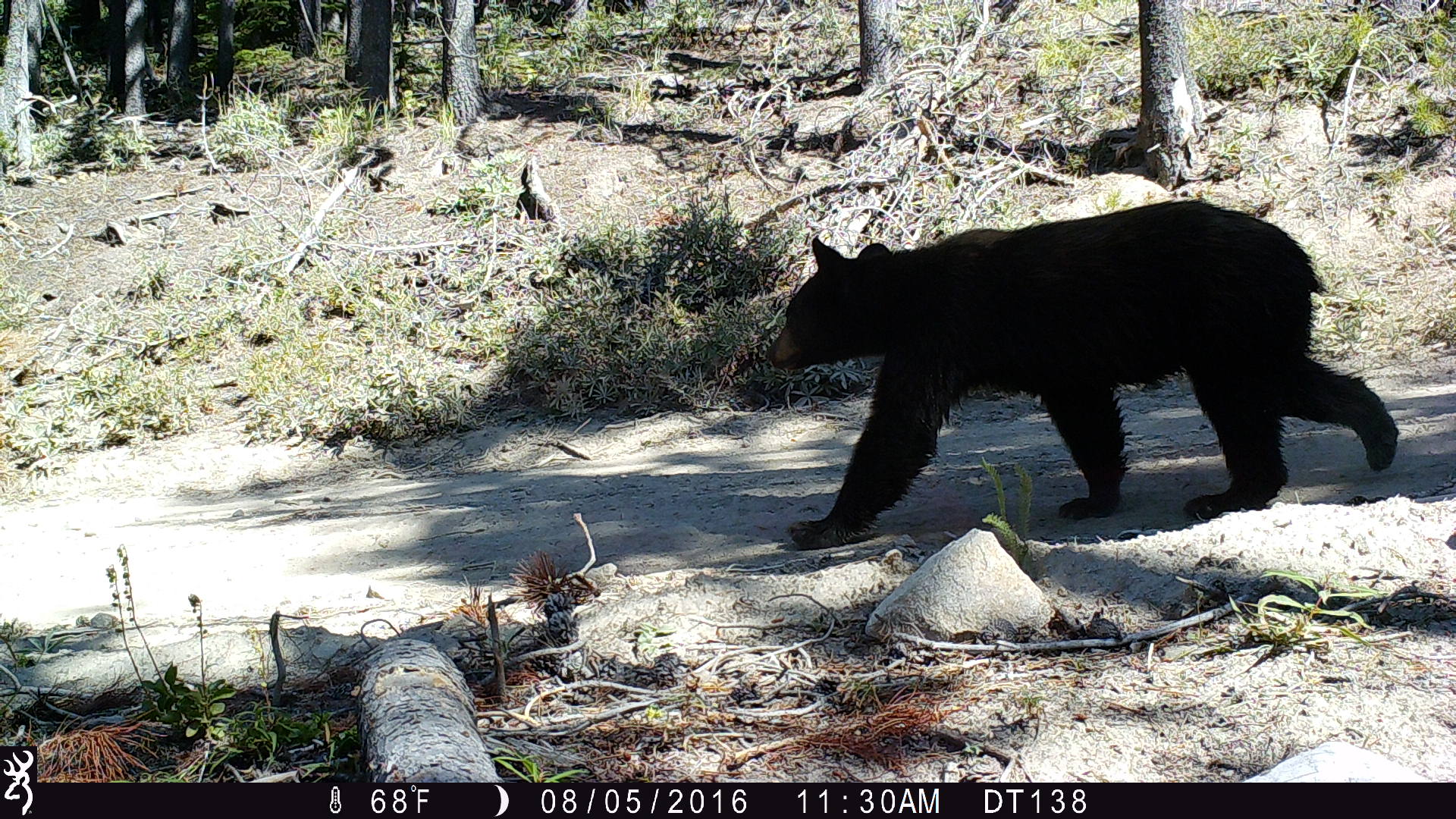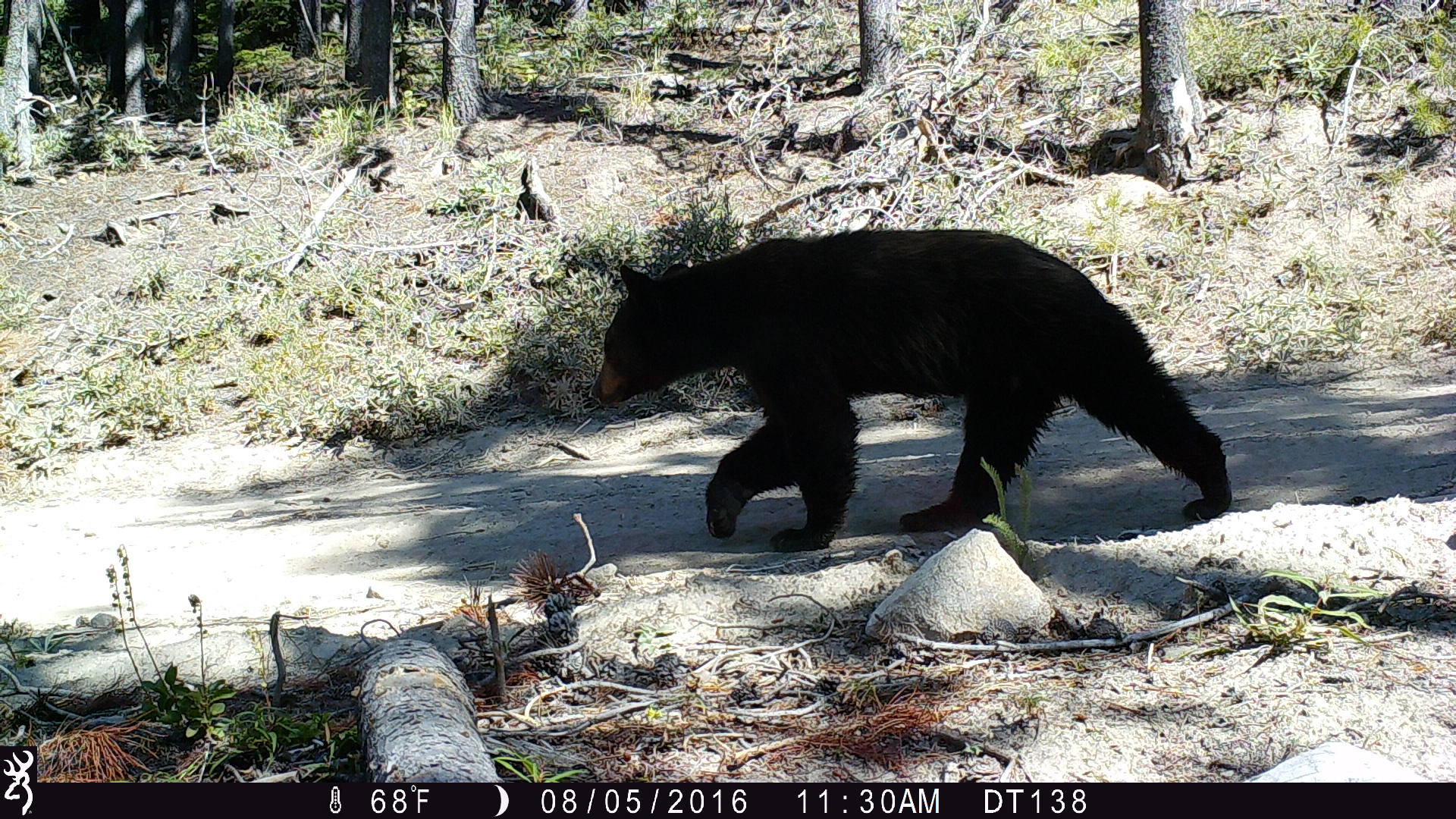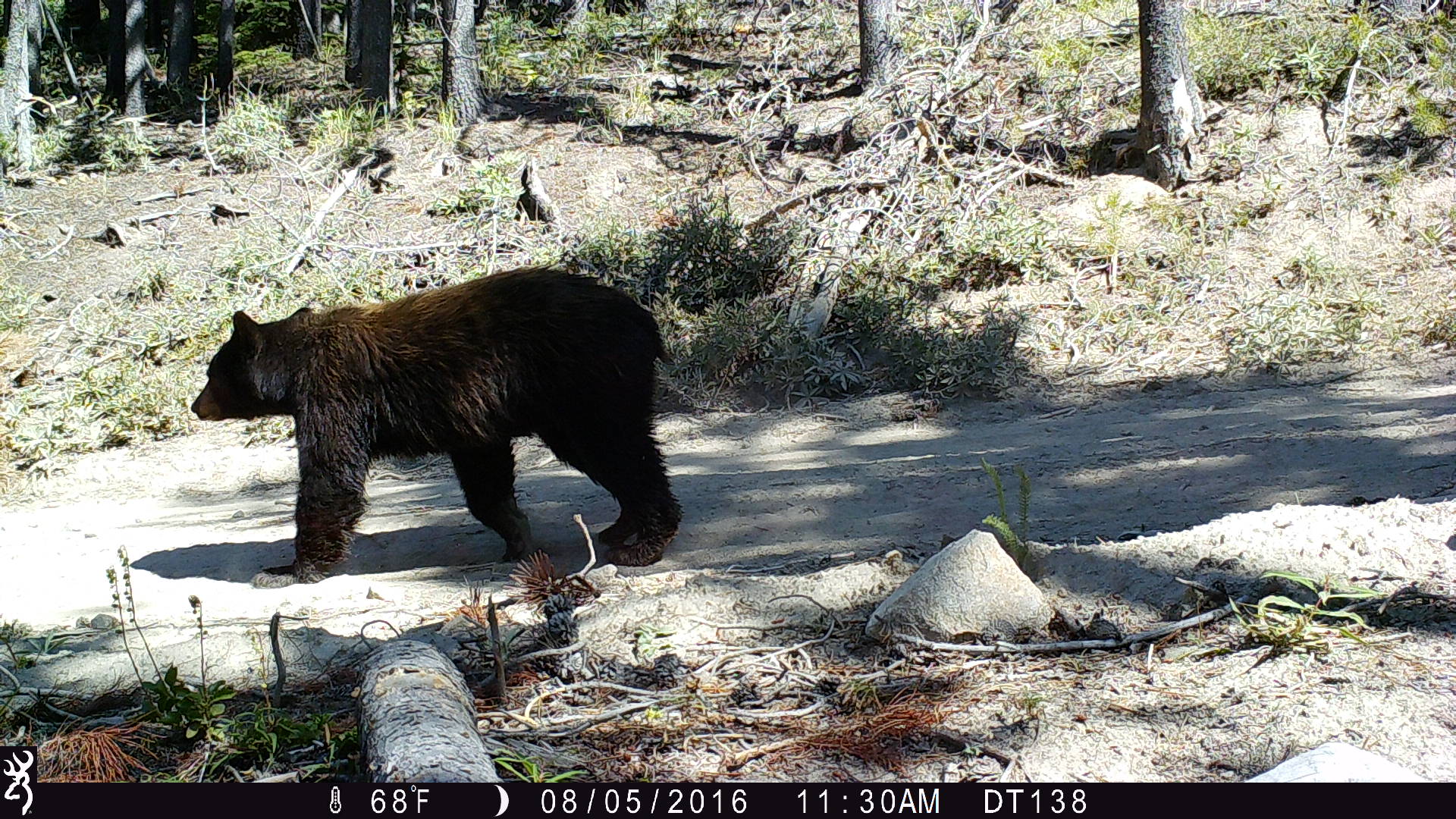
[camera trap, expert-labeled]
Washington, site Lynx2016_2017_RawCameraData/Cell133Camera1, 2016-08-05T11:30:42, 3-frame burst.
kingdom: Animalia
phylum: Chordata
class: Mammalia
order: Carnivora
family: Ursidae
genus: Ursus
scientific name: Ursus americanus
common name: american black bear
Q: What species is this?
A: Ursus americanus (american black bear).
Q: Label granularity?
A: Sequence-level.